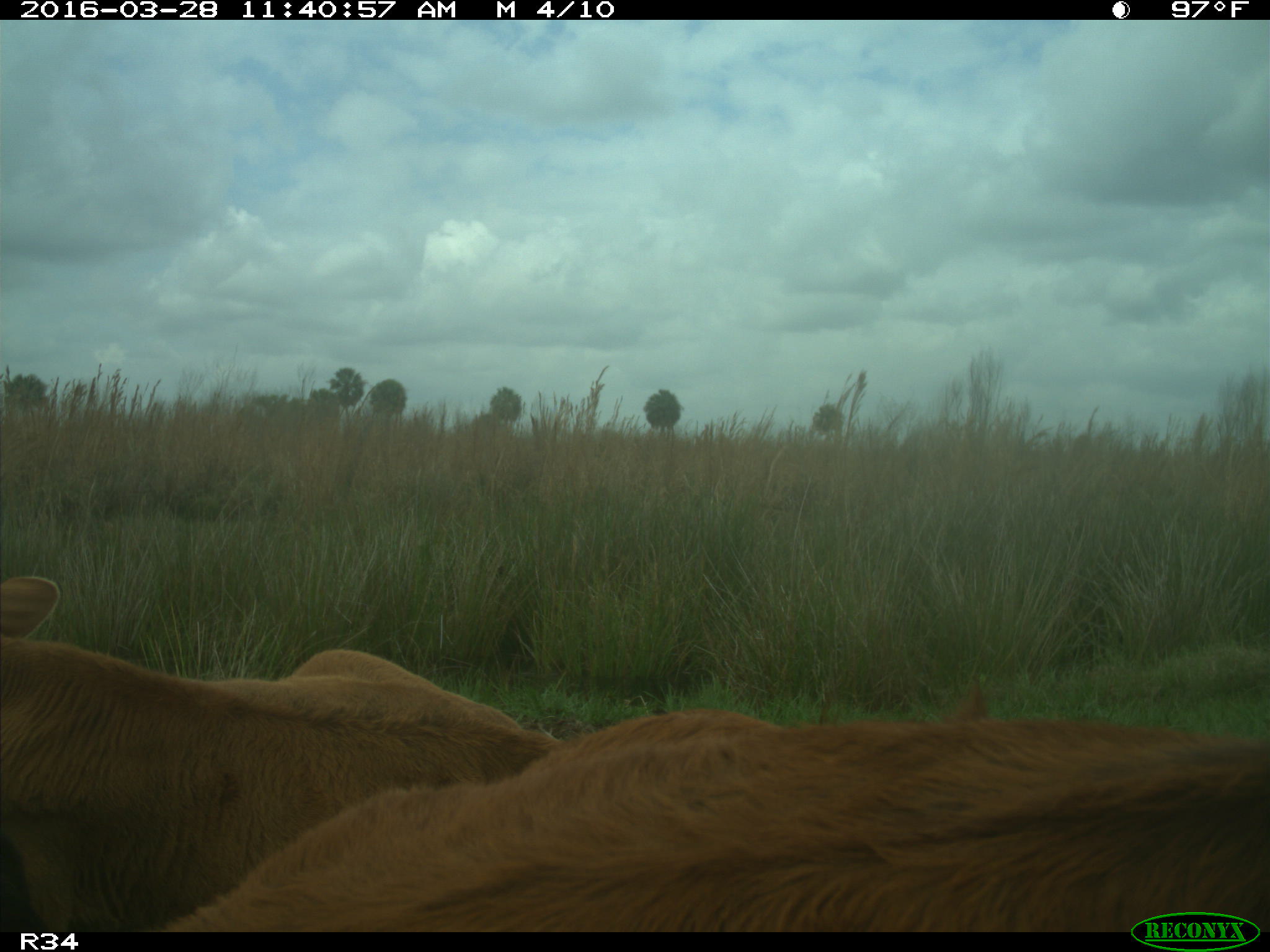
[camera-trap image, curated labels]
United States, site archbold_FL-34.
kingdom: Animalia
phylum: Chordata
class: Mammalia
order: Artiodactyla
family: Bovidae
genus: Bos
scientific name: Bos taurus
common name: domestic cow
Bos taurus (domestic cow).